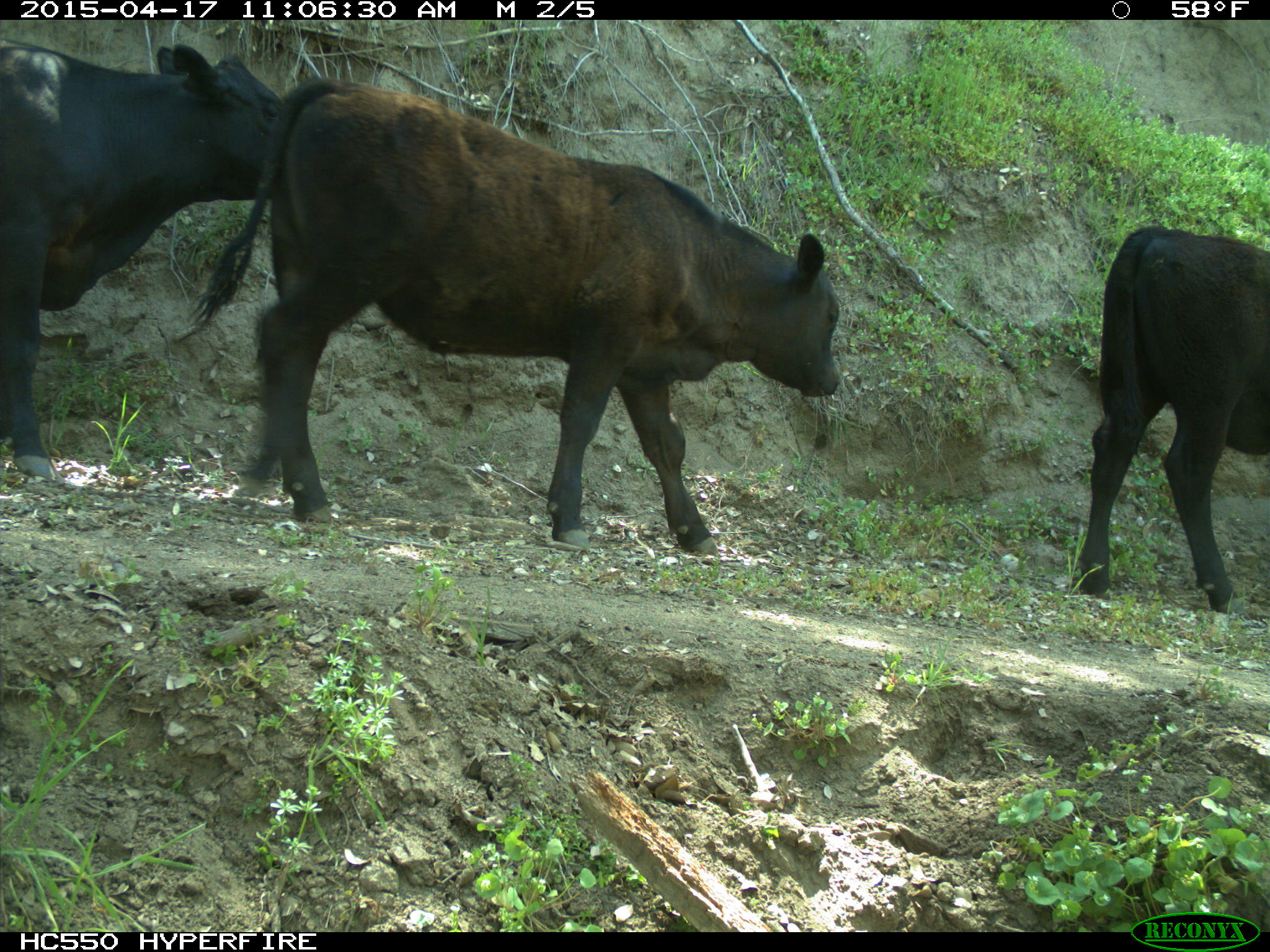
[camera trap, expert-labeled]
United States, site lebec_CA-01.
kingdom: Animalia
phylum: Chordata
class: Mammalia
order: Artiodactyla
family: Bovidae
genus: Bos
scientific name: Bos taurus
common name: domestic cow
Bos taurus (domestic cow).